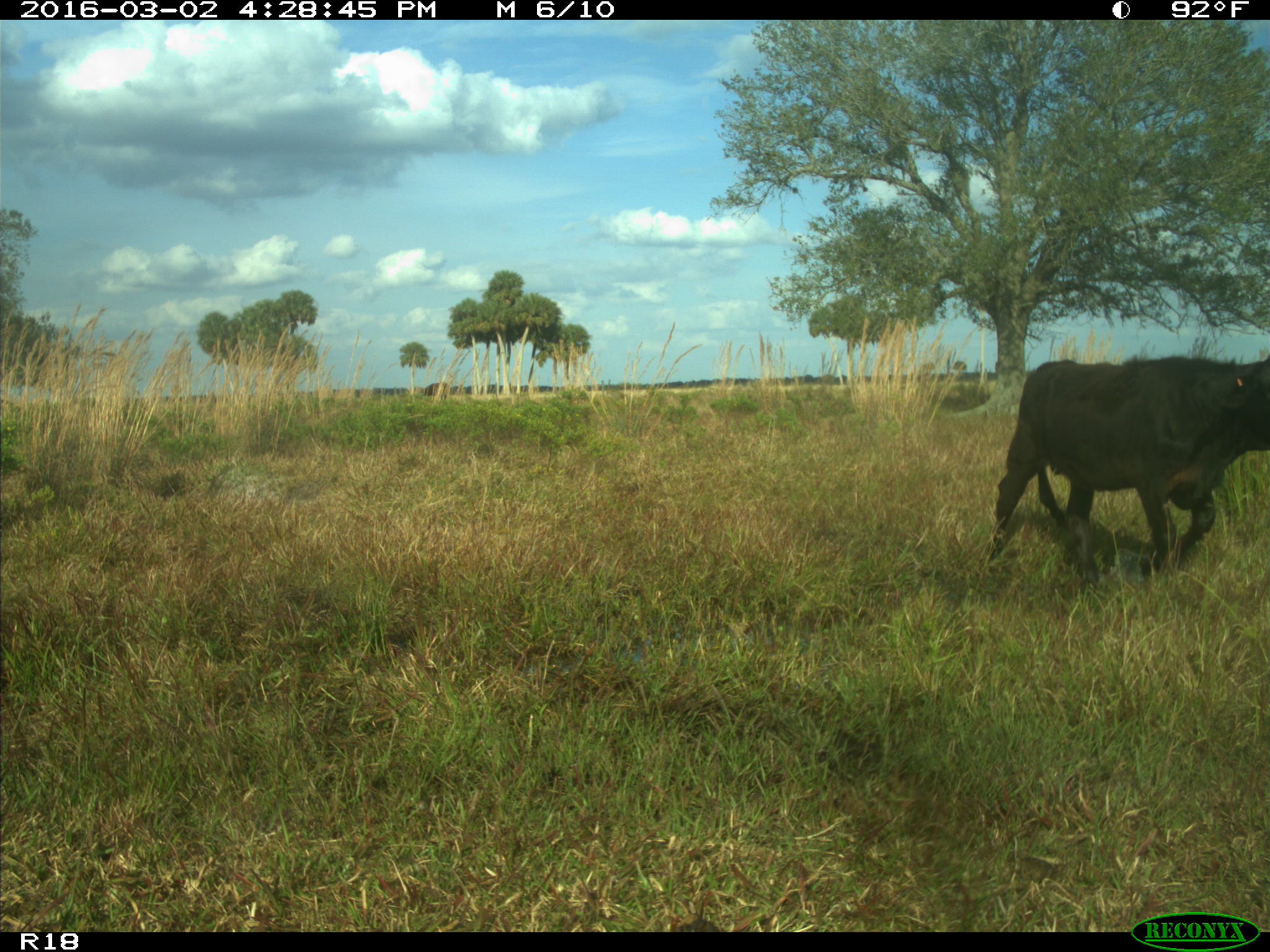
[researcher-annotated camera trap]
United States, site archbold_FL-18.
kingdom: Animalia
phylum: Chordata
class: Mammalia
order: Artiodactyla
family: Bovidae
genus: Bos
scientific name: Bos taurus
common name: domestic cow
Bos taurus (domestic cow).